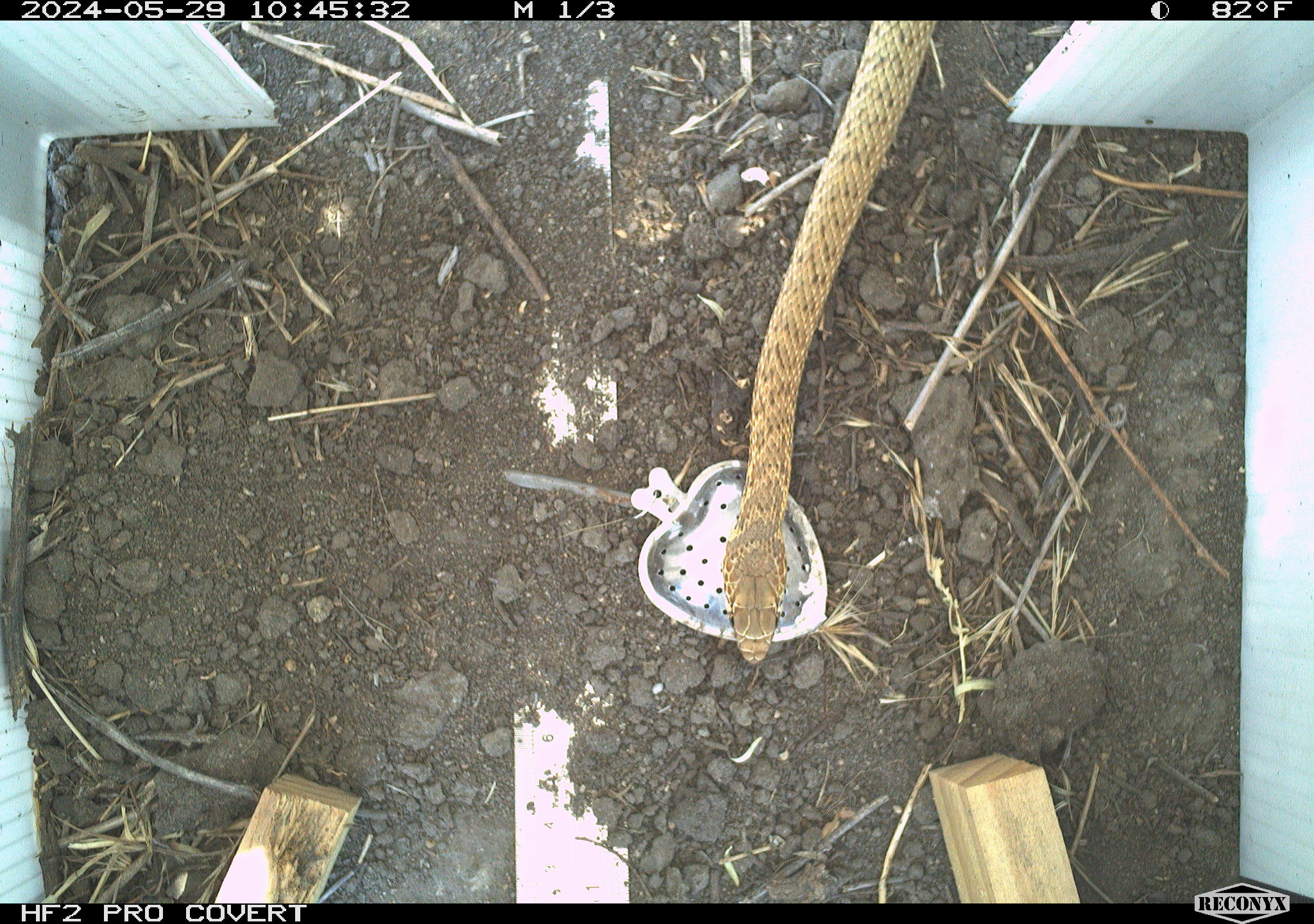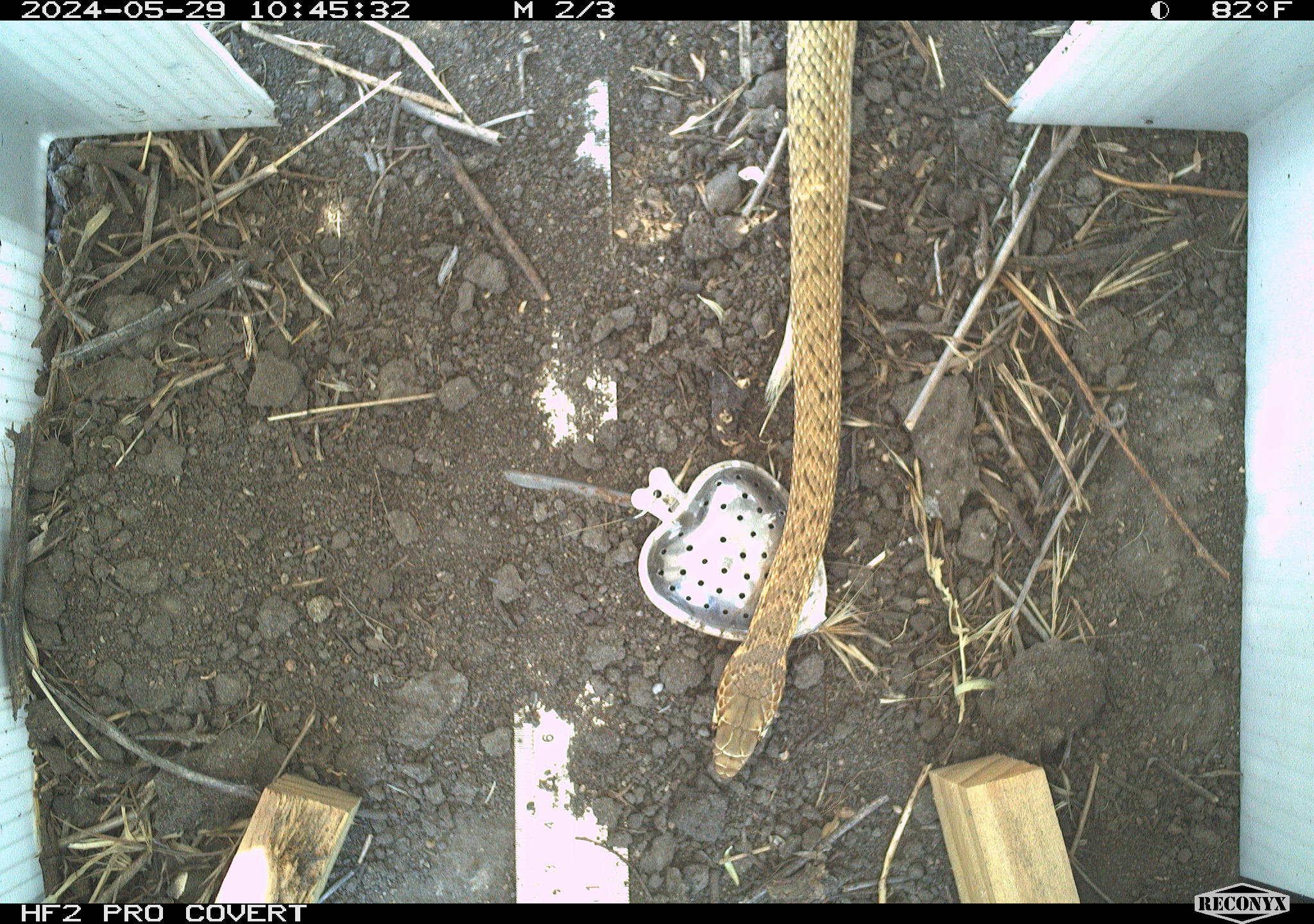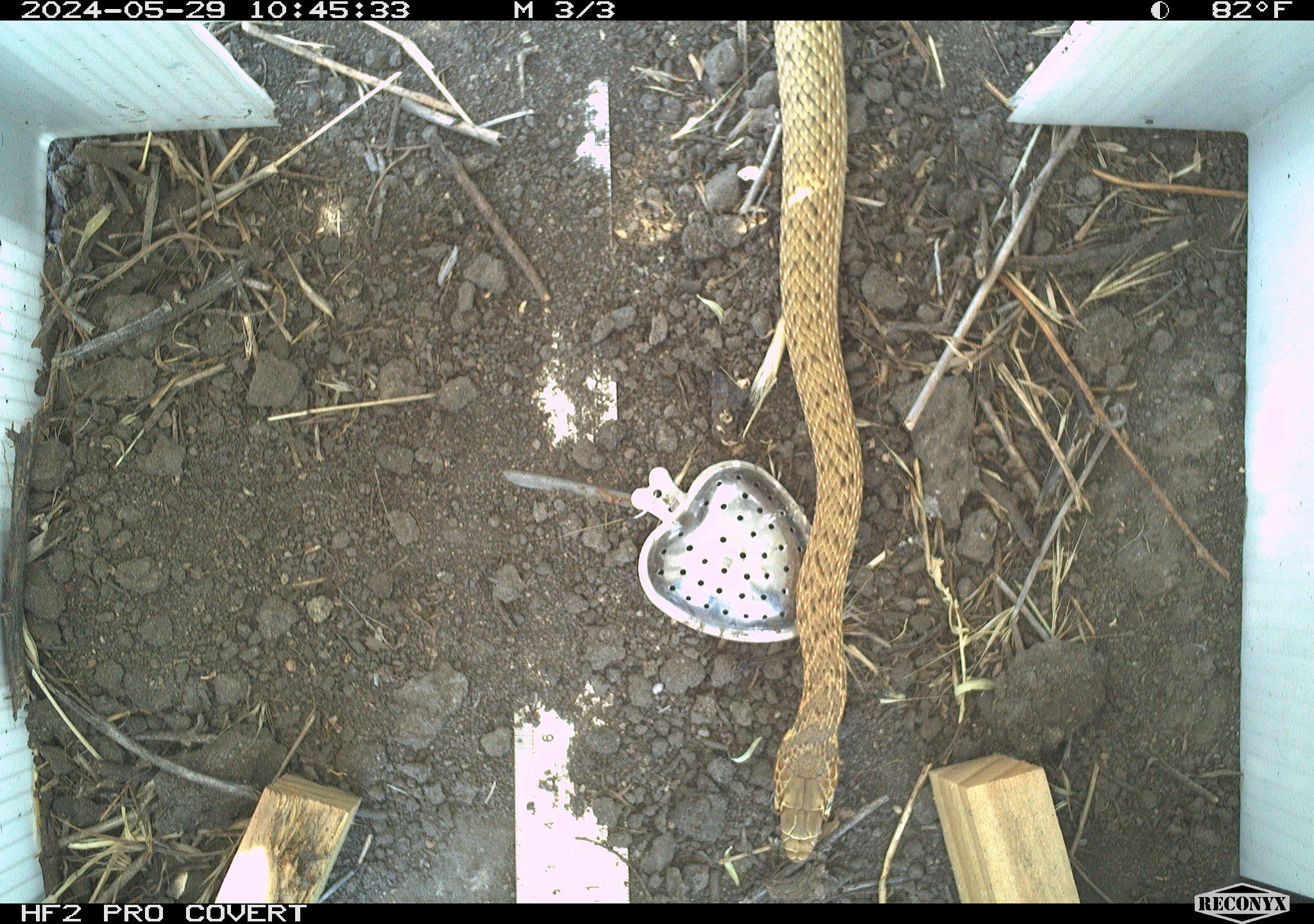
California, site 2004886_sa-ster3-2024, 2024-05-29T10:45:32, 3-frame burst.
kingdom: Animalia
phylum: Chordata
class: Reptilia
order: Squamata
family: Colubridae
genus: Masticophis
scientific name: Masticophis flagellum ruddocki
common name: san joaquin coachwhip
San joaquin coachwhip (Masticophis flagellum ruddocki).